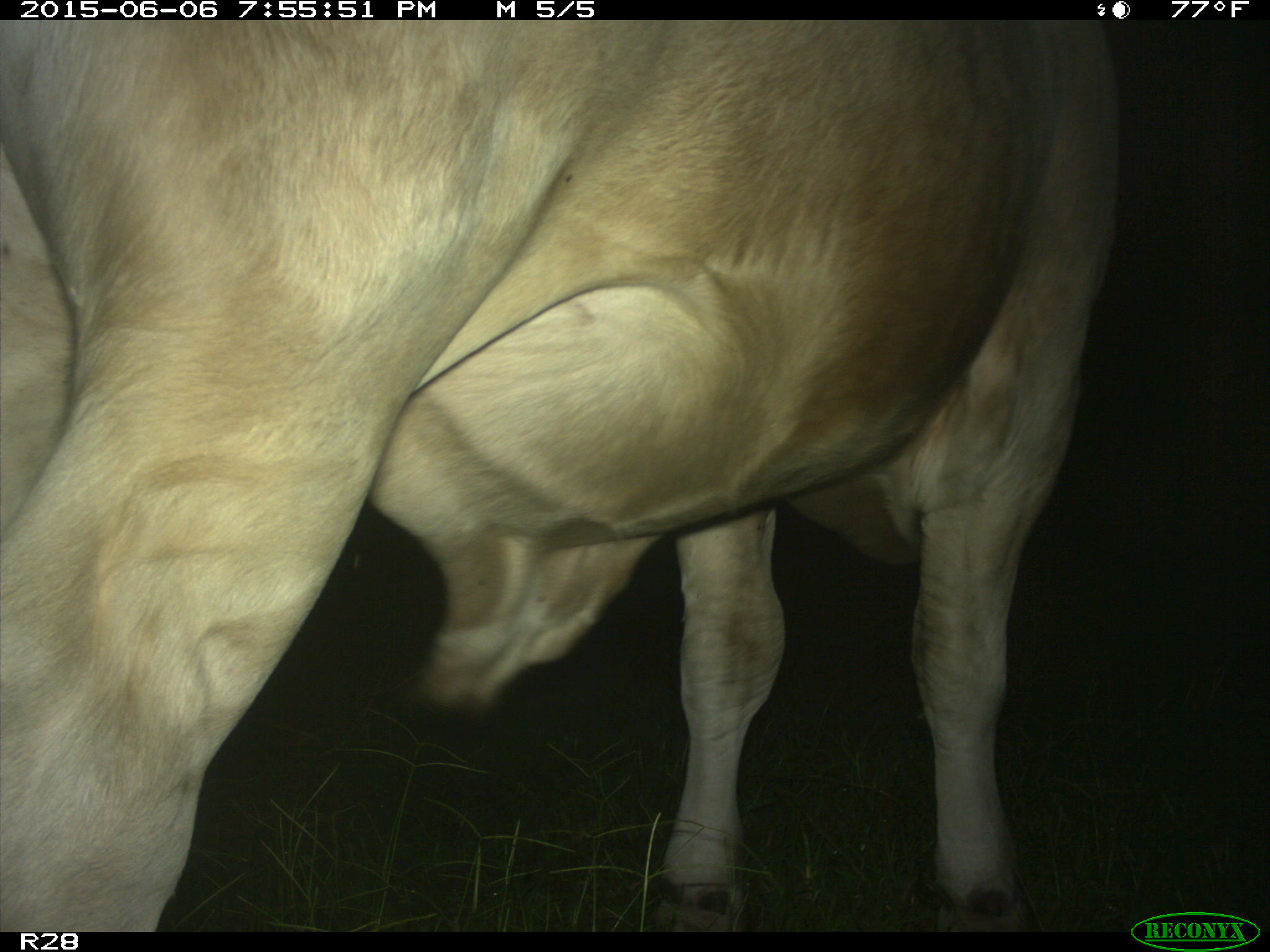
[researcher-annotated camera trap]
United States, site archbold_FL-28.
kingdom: Animalia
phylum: Chordata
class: Mammalia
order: Artiodactyla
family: Bovidae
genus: Bos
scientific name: Bos taurus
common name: domestic cow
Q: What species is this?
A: Bos taurus (domestic cow).